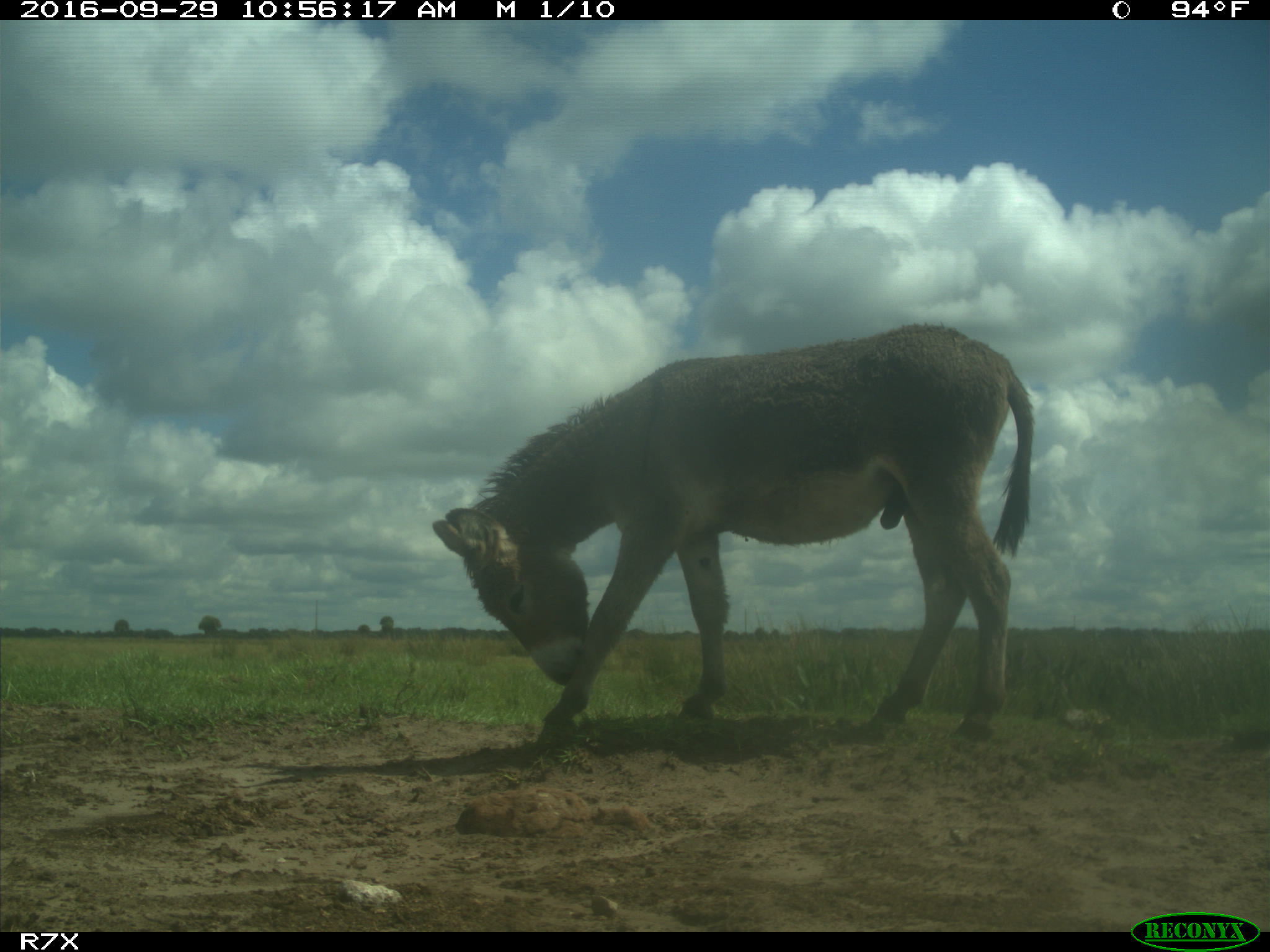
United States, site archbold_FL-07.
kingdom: Animalia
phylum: Chordata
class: Mammalia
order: Perissodactyla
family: Equidae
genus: Equus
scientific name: Equus africanus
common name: african wild ass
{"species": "Equus africanus (african wild ass)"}